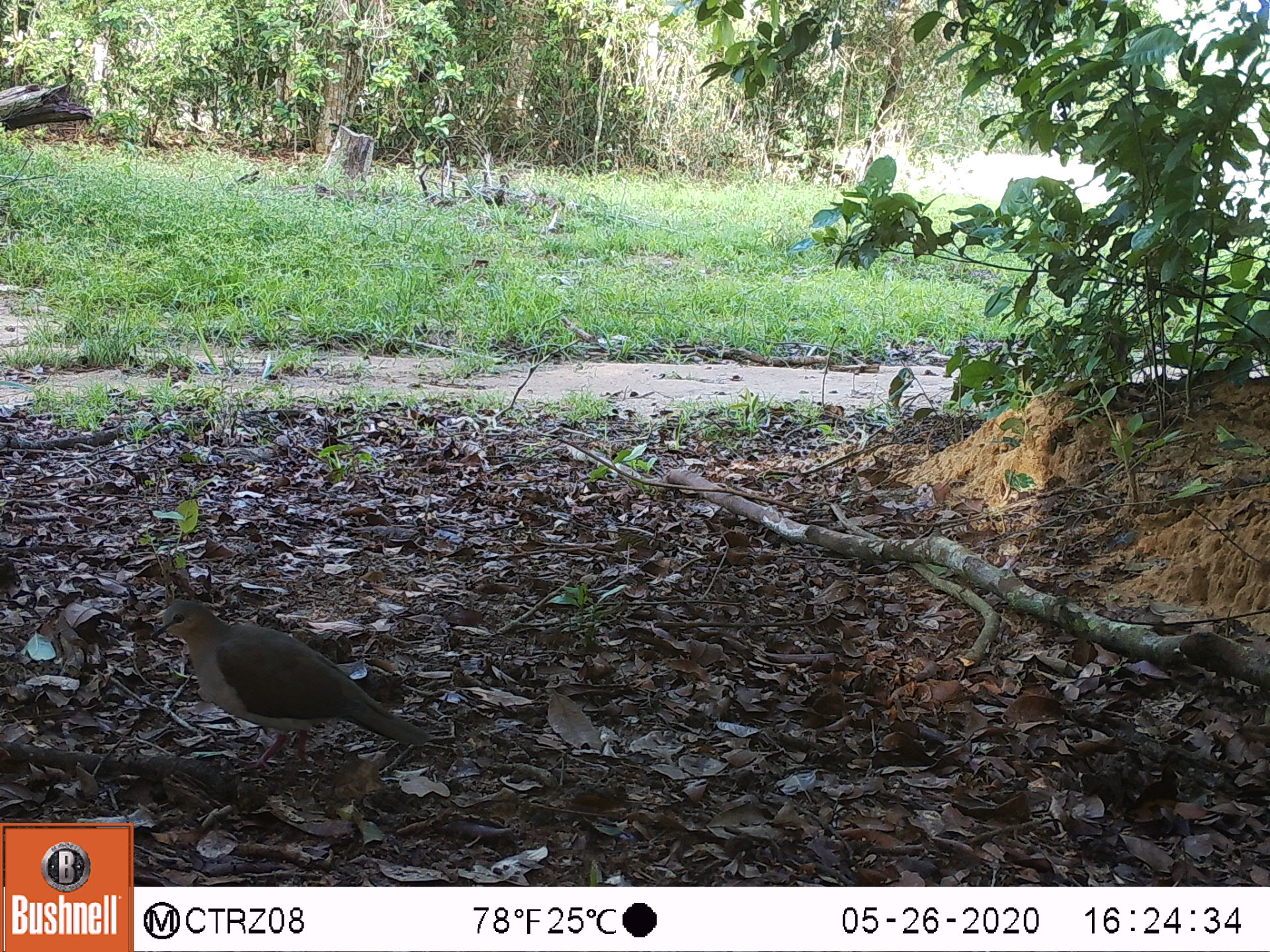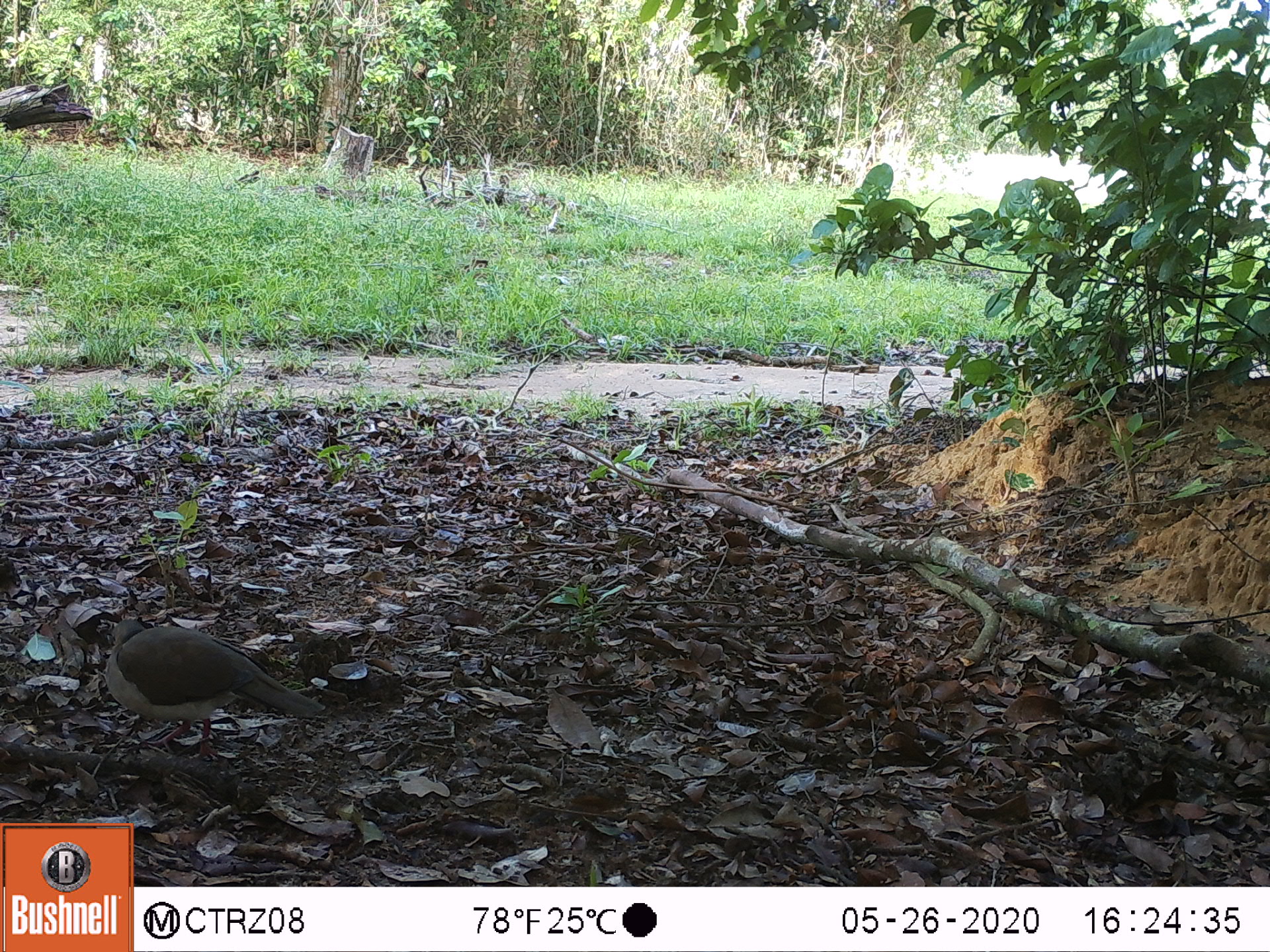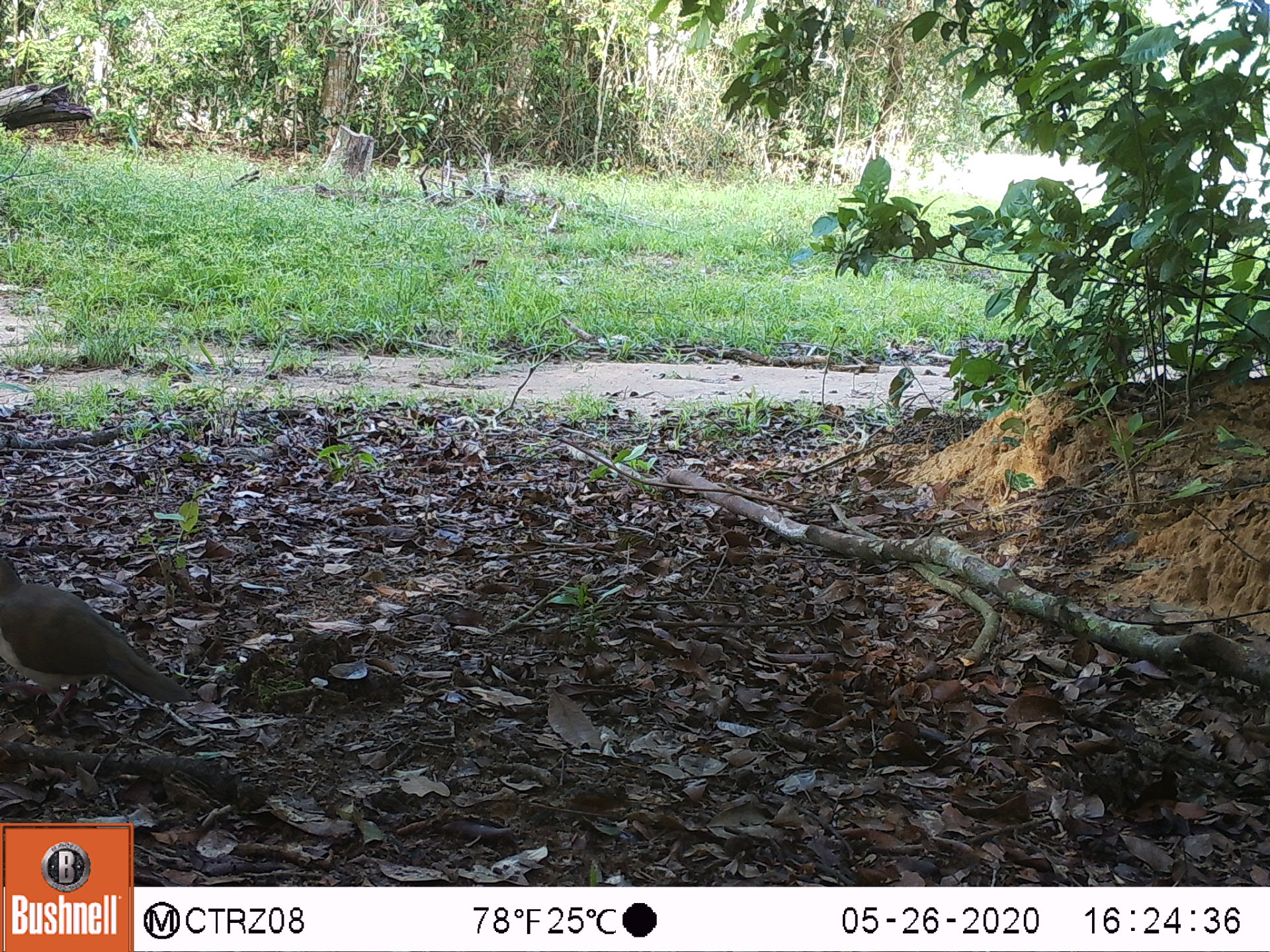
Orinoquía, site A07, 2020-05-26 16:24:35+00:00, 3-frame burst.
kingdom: Animalia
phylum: Chordata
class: Aves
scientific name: Aves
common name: bird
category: unknown bird